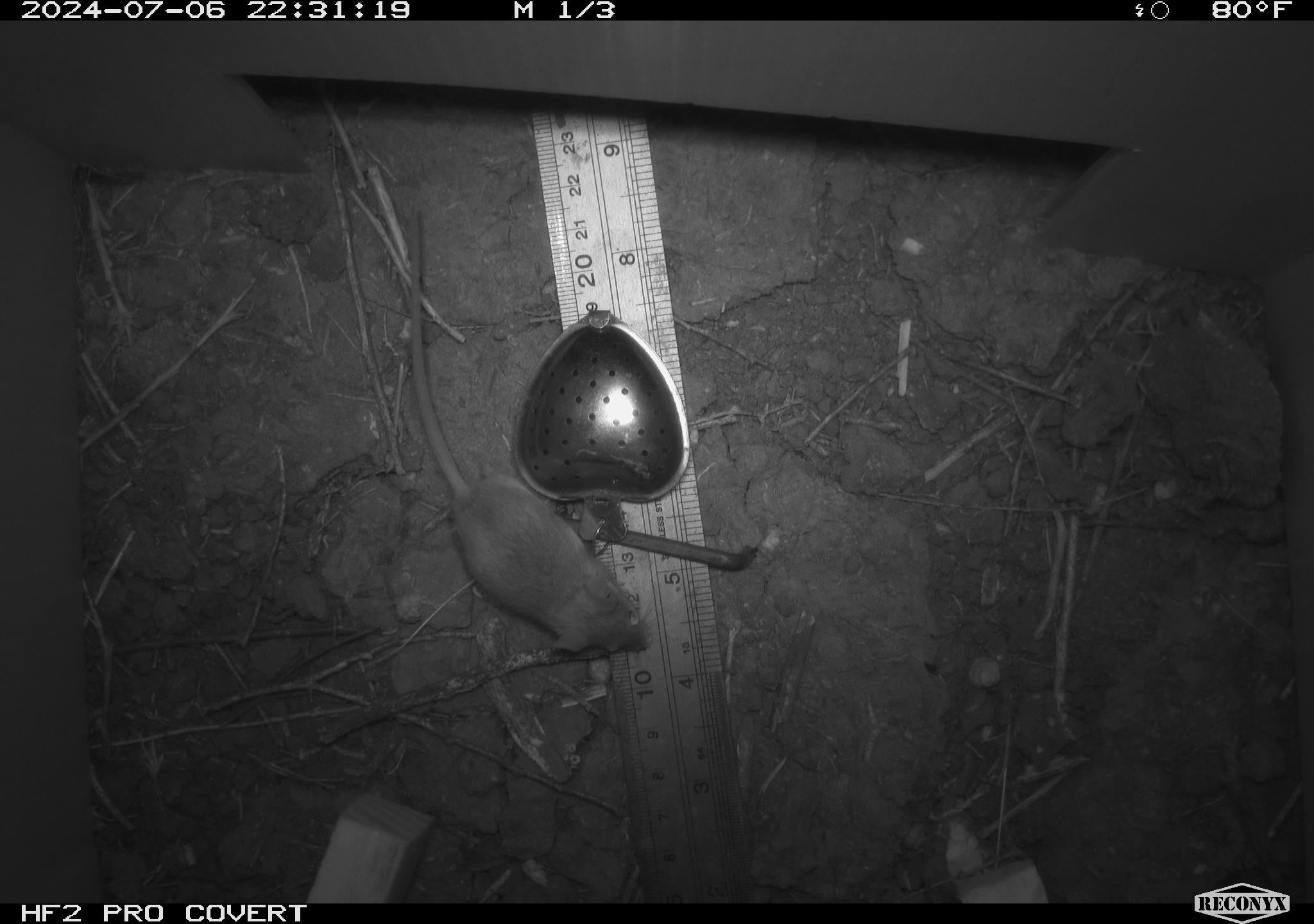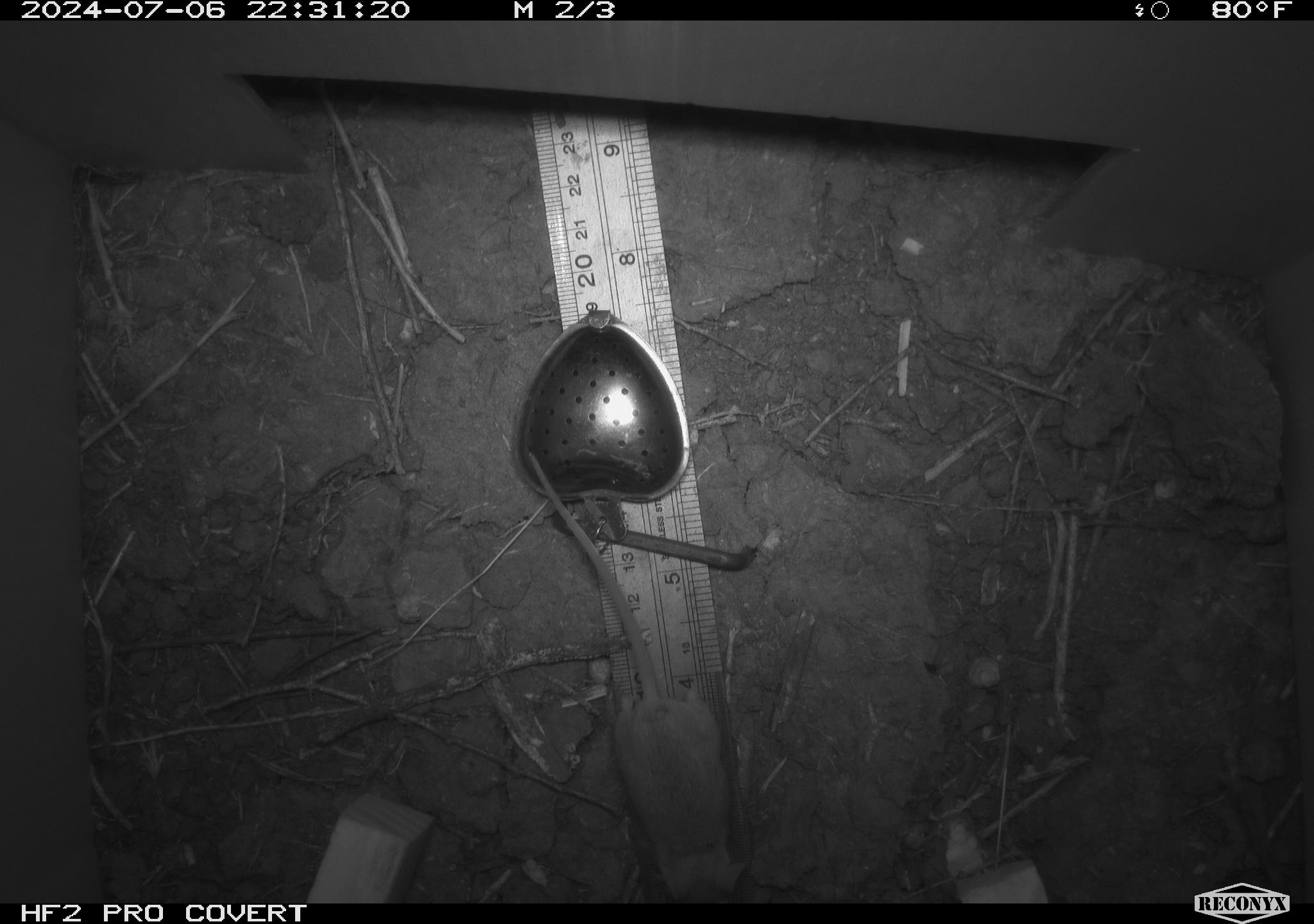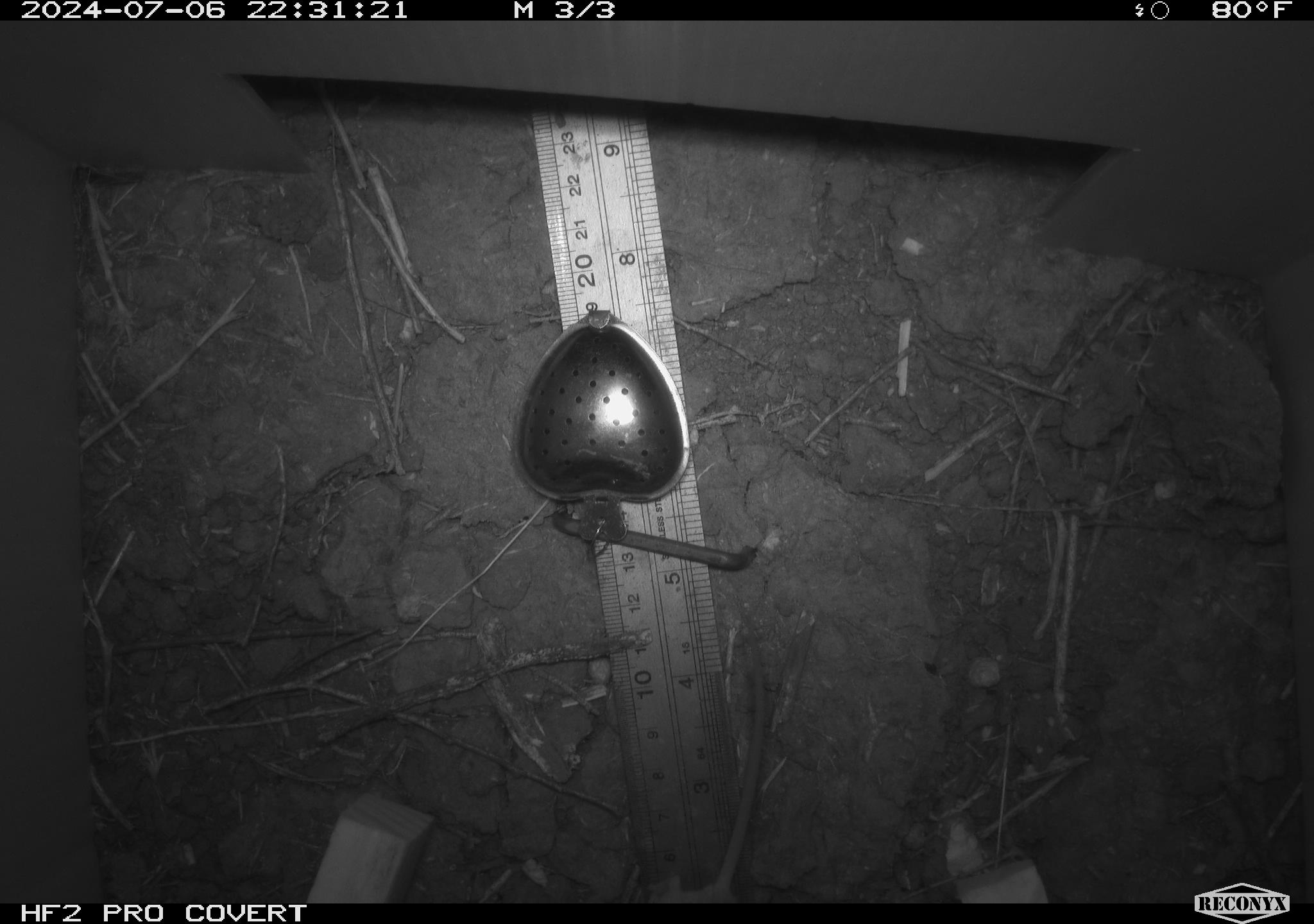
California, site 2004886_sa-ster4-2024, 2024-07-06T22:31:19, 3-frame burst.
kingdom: Animalia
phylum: Chordata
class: Mammalia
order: Rodentia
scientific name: Rodentia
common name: mouse species